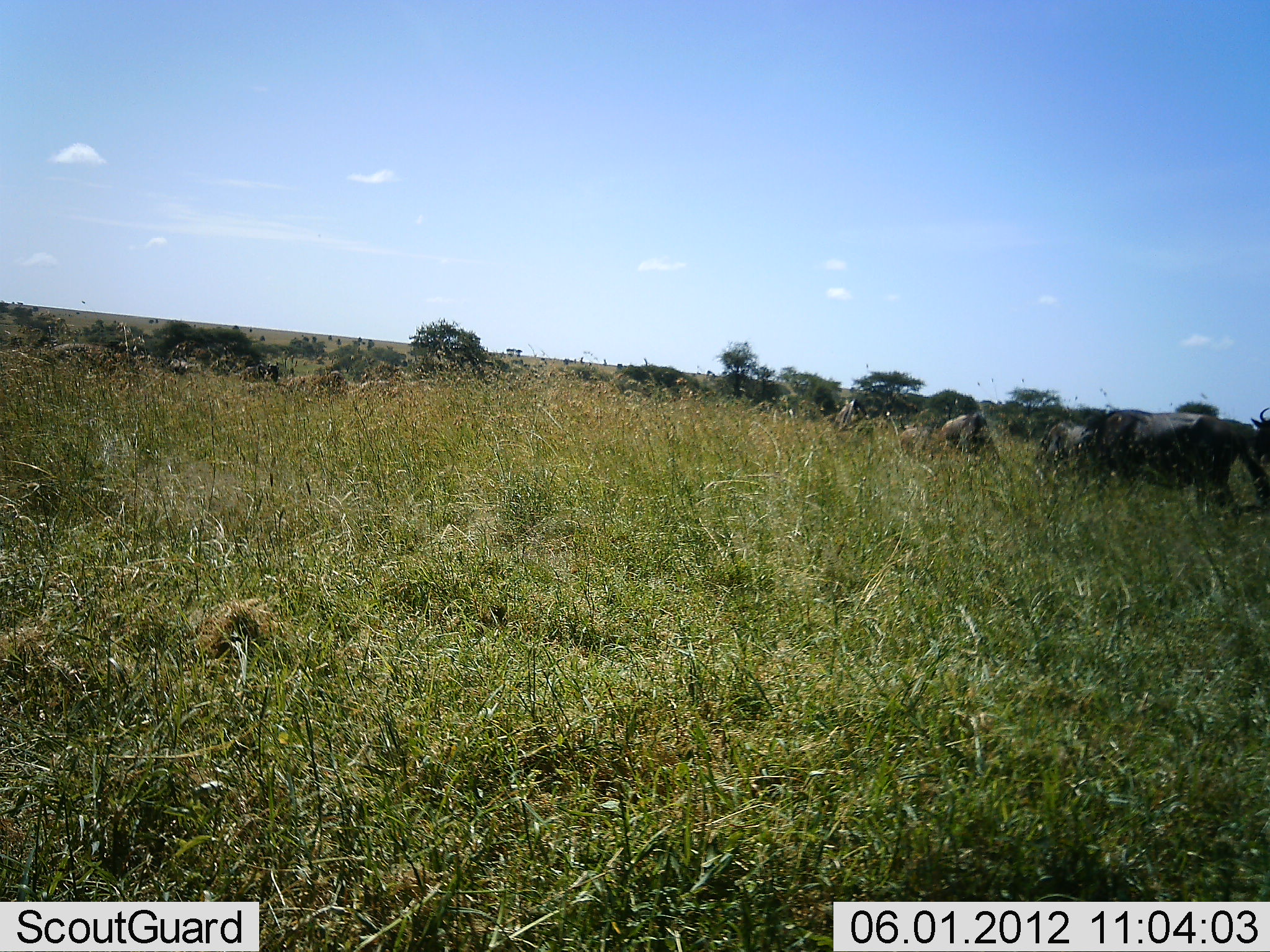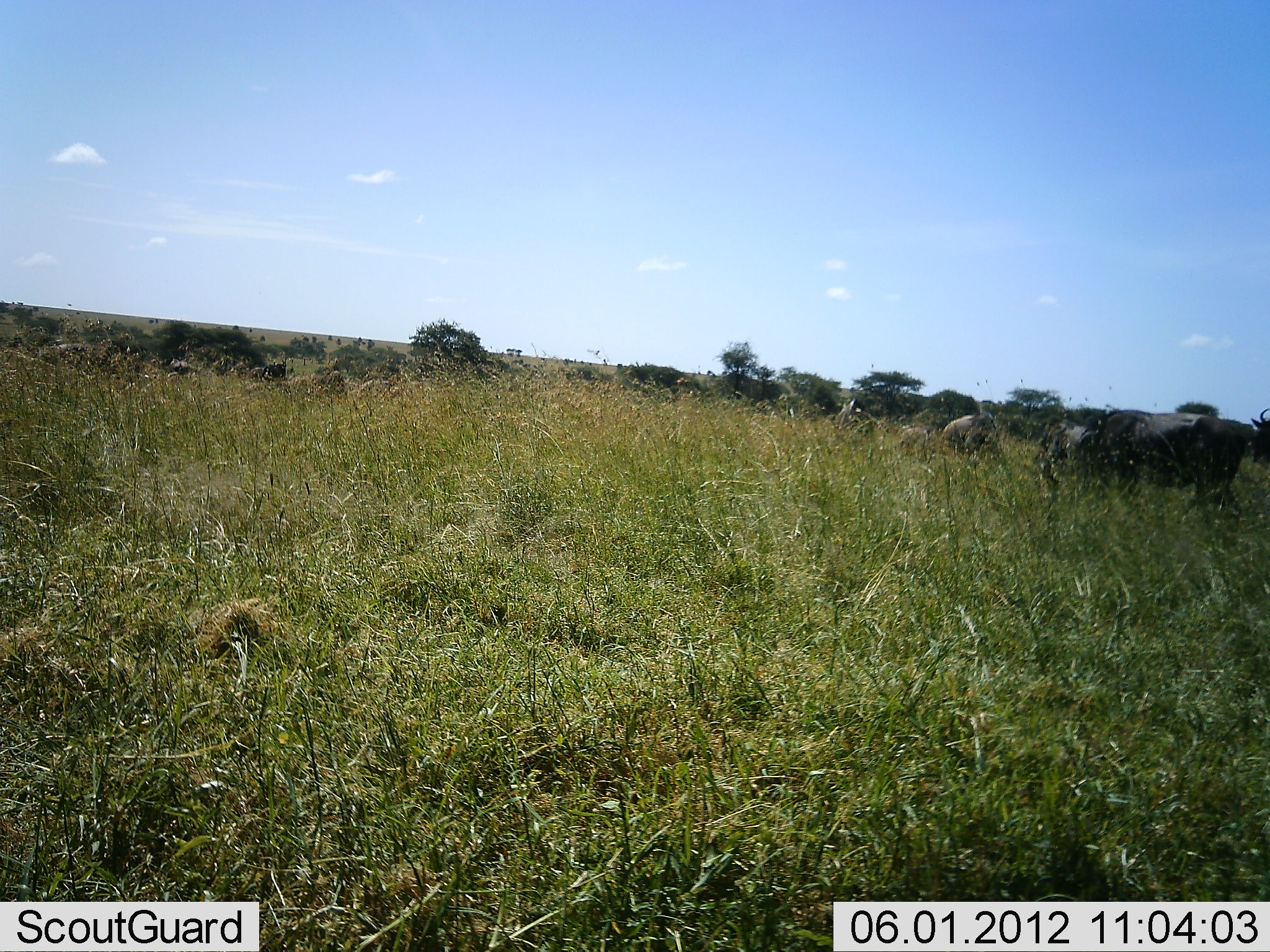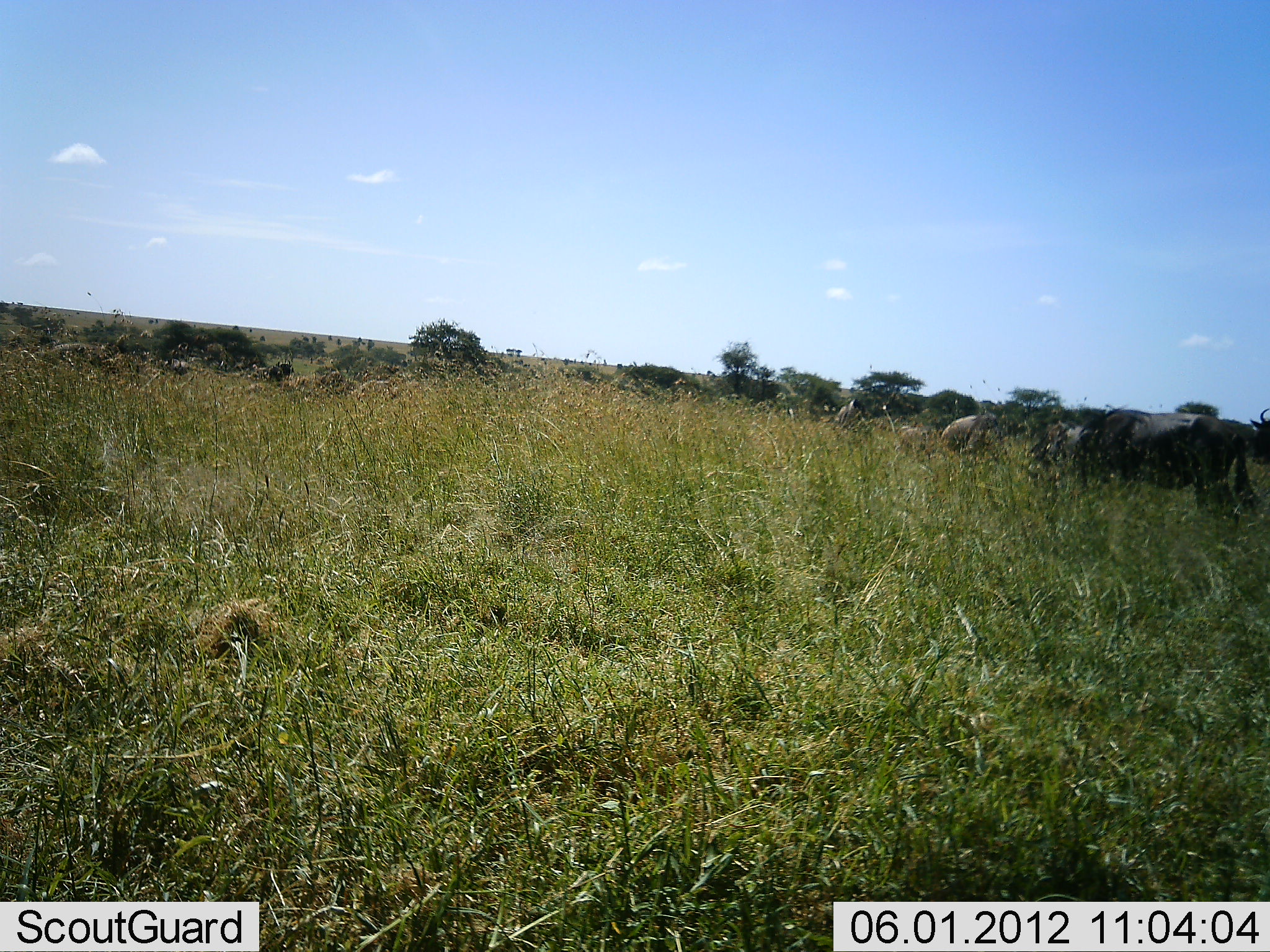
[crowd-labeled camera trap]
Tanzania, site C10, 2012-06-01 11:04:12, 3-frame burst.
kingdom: Animalia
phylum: Chordata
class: Mammalia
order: Artiodactyla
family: Bovidae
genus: Connochaetes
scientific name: Connochaetes taurinus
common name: blue wildebeest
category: wildebeest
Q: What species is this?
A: Wildebeest (blue wildebeest) (Connochaetes taurinus).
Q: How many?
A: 9.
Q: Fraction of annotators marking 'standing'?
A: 30%.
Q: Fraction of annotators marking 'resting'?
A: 20%.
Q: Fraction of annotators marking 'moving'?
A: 10%.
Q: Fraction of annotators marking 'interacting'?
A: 0%.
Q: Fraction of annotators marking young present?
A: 10%.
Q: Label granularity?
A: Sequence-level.